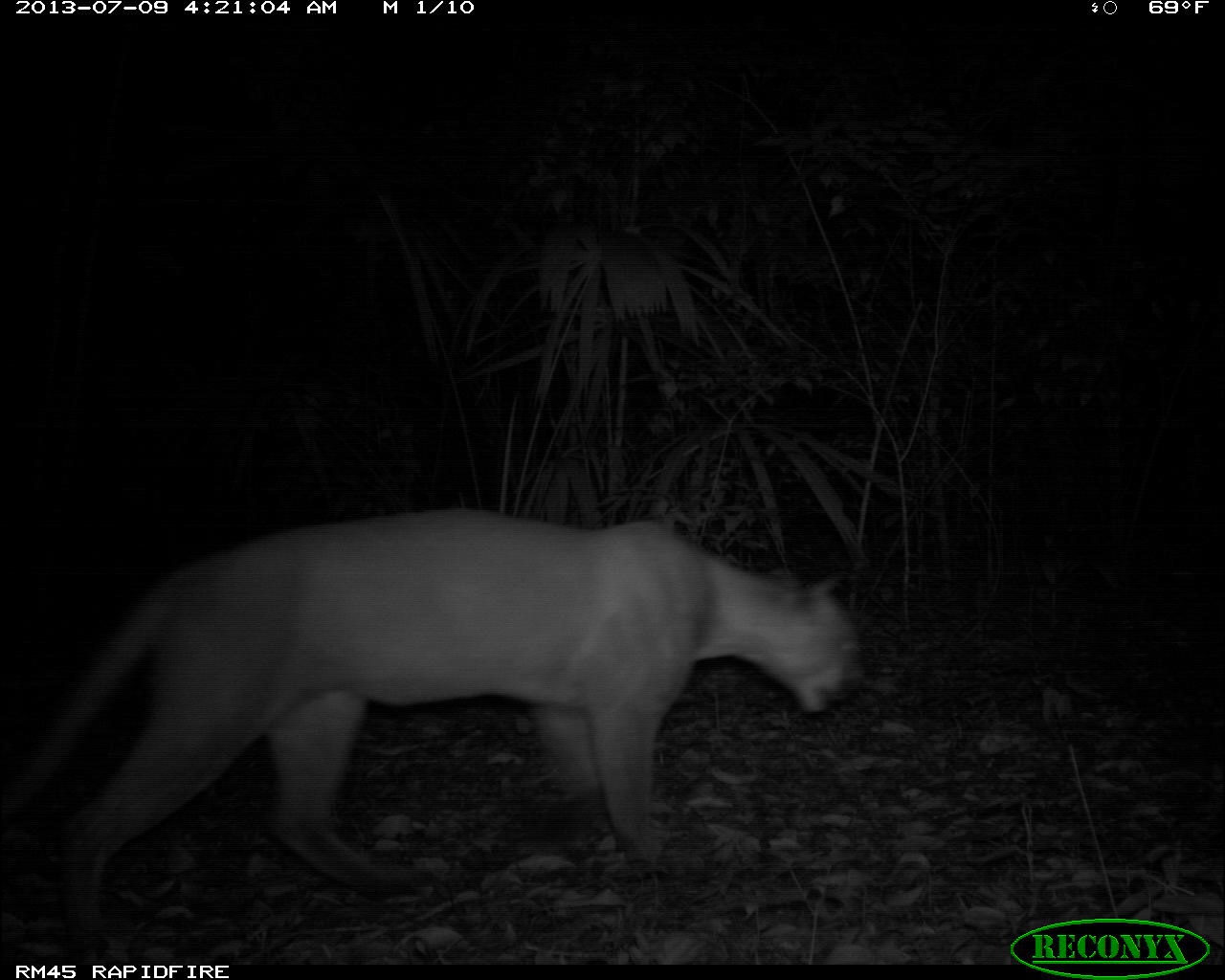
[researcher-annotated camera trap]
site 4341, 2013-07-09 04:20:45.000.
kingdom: Animalia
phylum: Chordata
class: Mammalia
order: Carnivora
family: Felidae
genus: Puma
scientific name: Puma concolor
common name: mountain lion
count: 1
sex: male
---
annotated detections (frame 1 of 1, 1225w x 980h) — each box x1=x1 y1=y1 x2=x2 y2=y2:
puma concolor: x1=0 y1=506 x2=865 y2=950